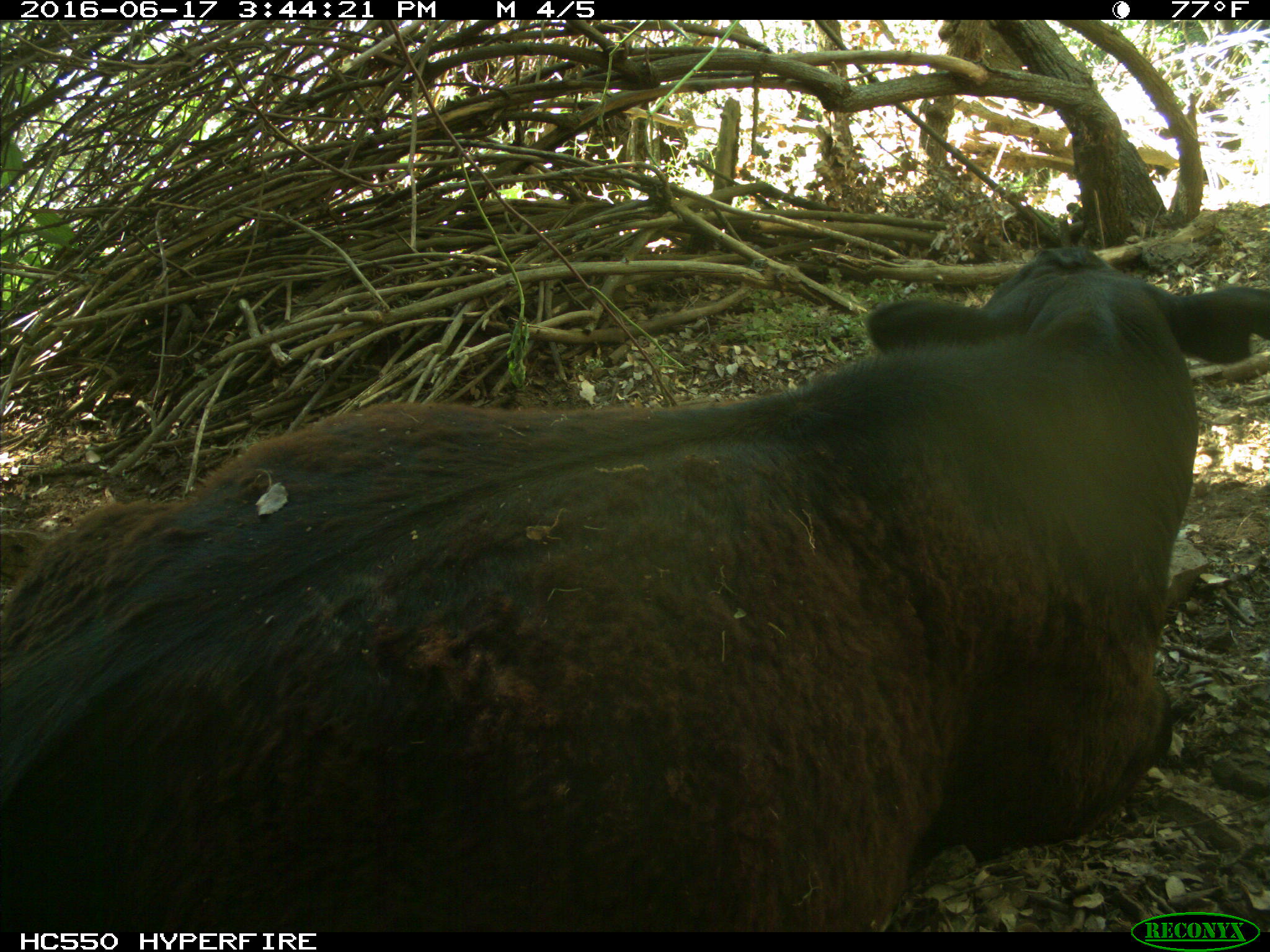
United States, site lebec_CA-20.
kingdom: Animalia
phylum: Chordata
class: Mammalia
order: Artiodactyla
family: Bovidae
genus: Bos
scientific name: Bos taurus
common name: domestic cow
Bos taurus (domestic cow).